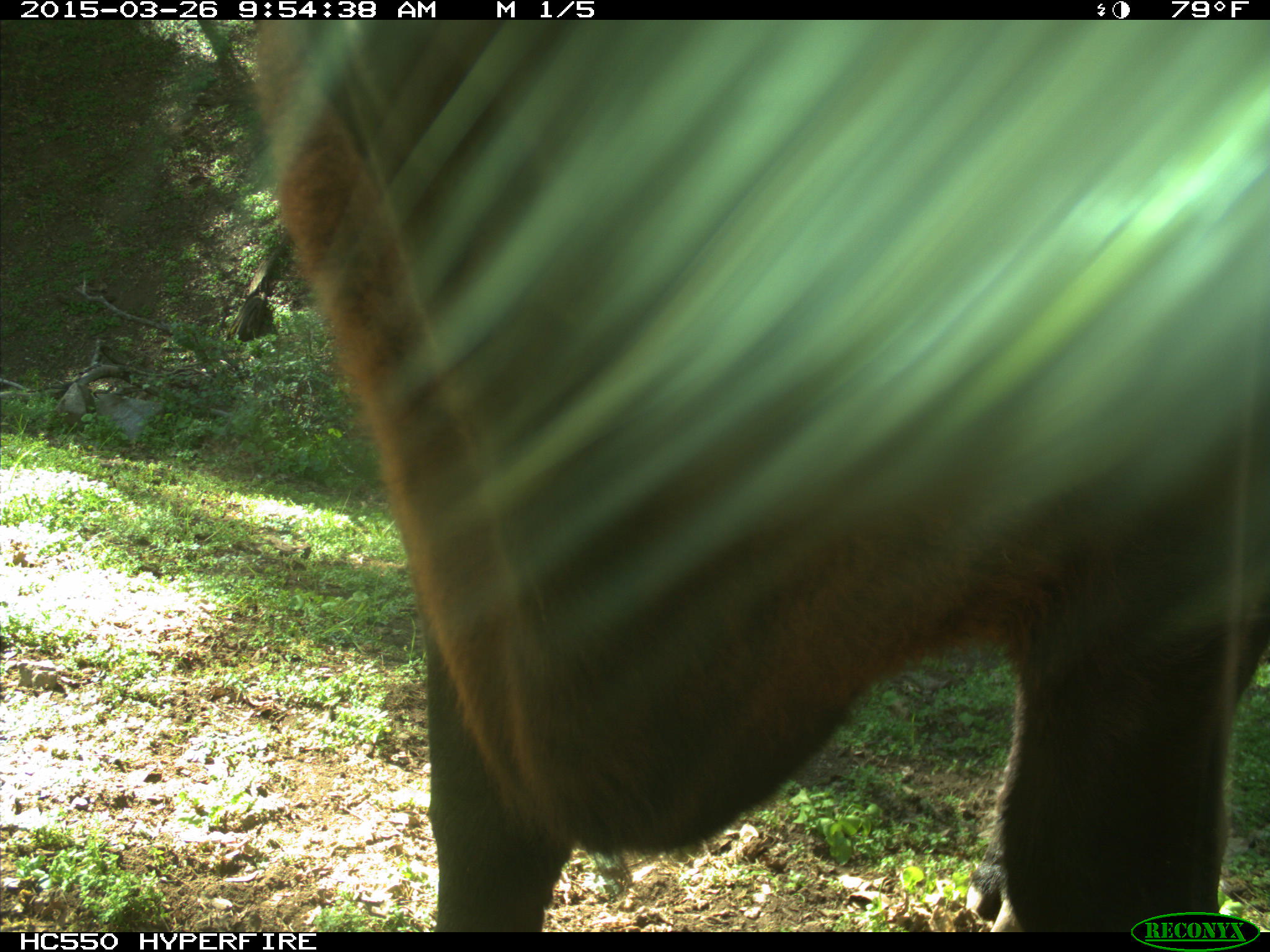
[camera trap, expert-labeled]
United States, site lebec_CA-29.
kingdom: Animalia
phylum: Chordata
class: Mammalia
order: Artiodactyla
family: Bovidae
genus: Bos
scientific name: Bos taurus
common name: domestic cow